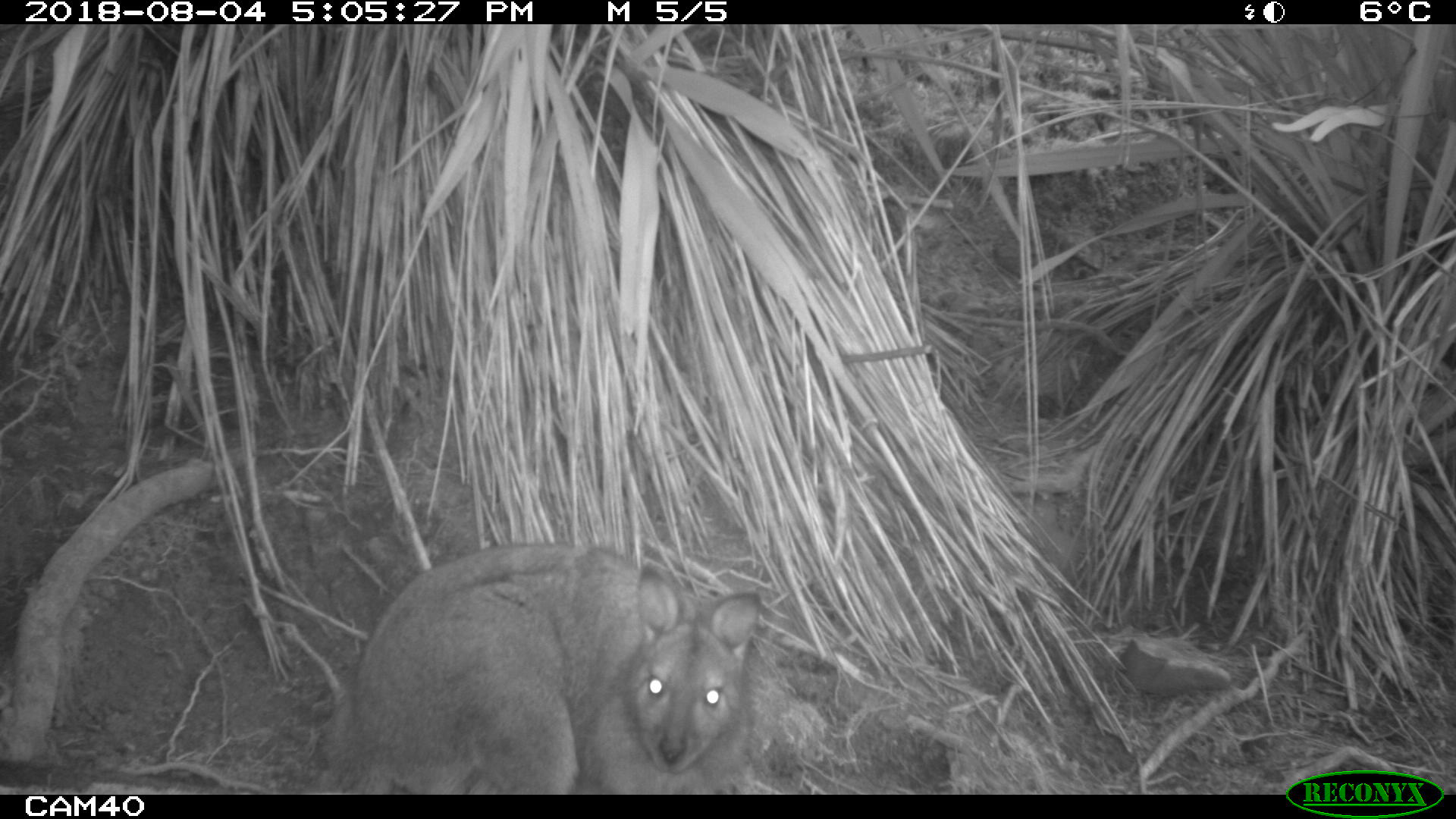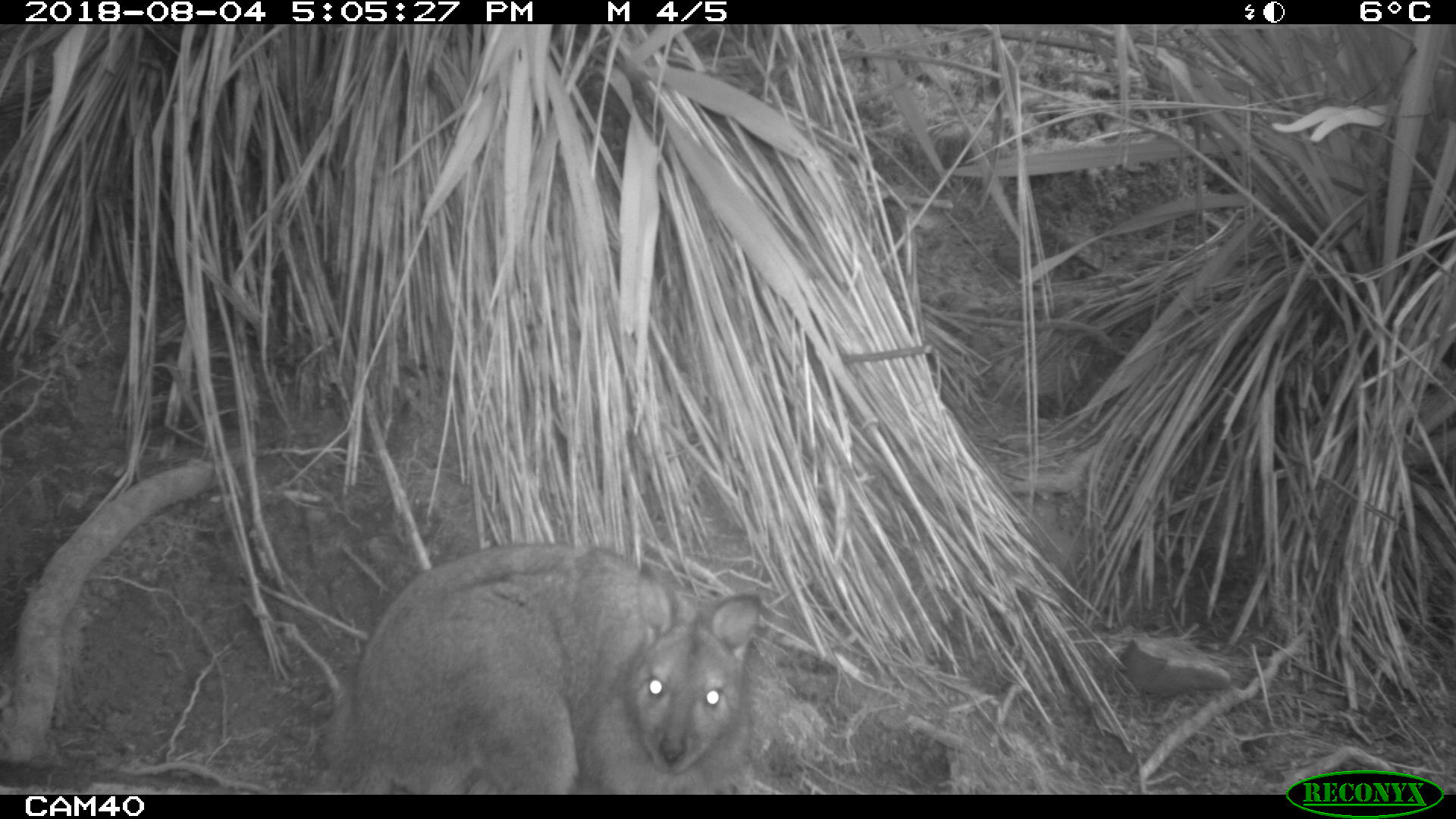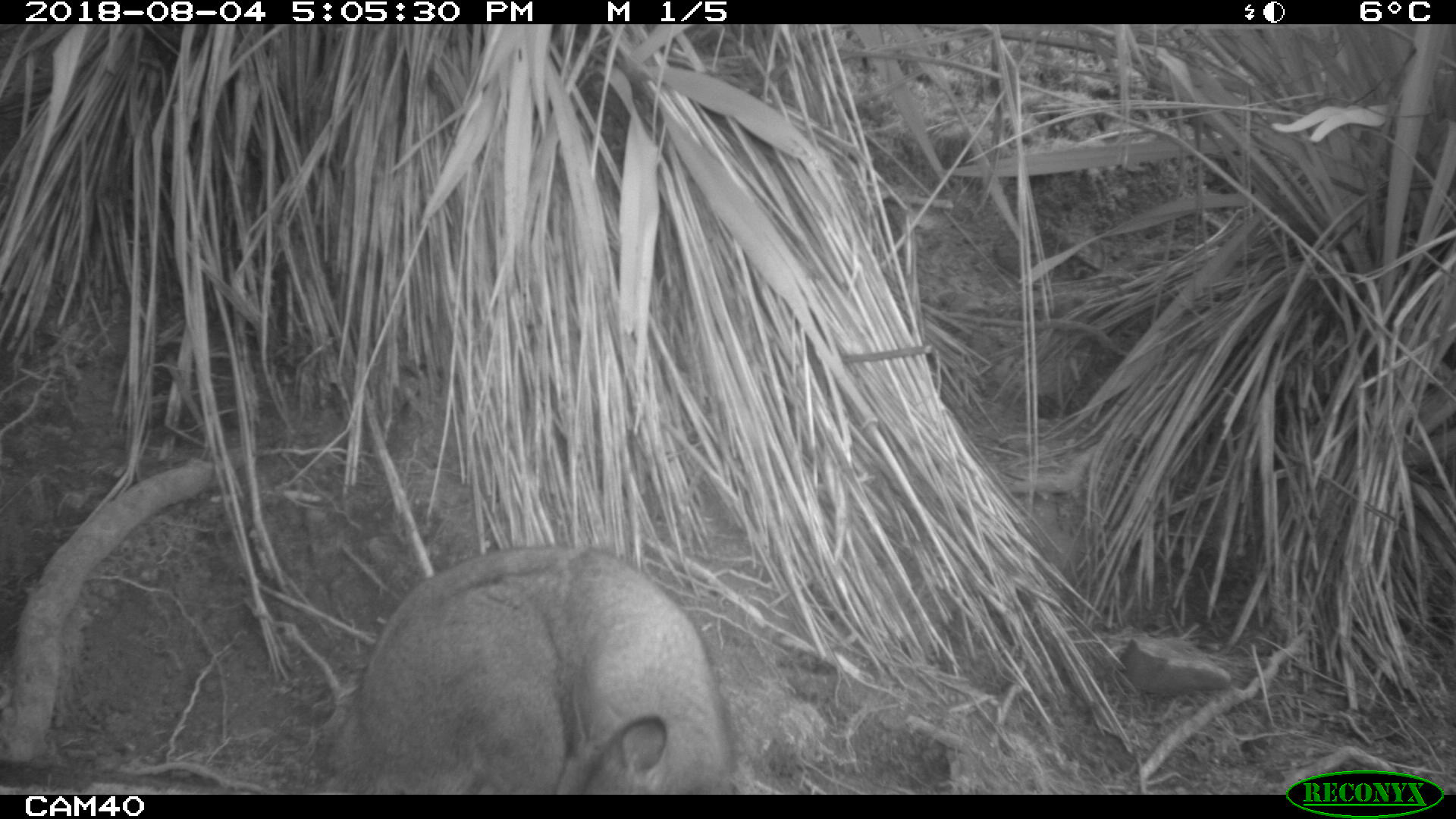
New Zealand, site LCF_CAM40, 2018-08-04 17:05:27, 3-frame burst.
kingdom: Animalia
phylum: Chordata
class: Mammalia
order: Diprotodontia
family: Macropodidae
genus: Notamacropus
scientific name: Notamacropus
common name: wallaby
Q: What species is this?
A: Wallaby (Notamacropus).